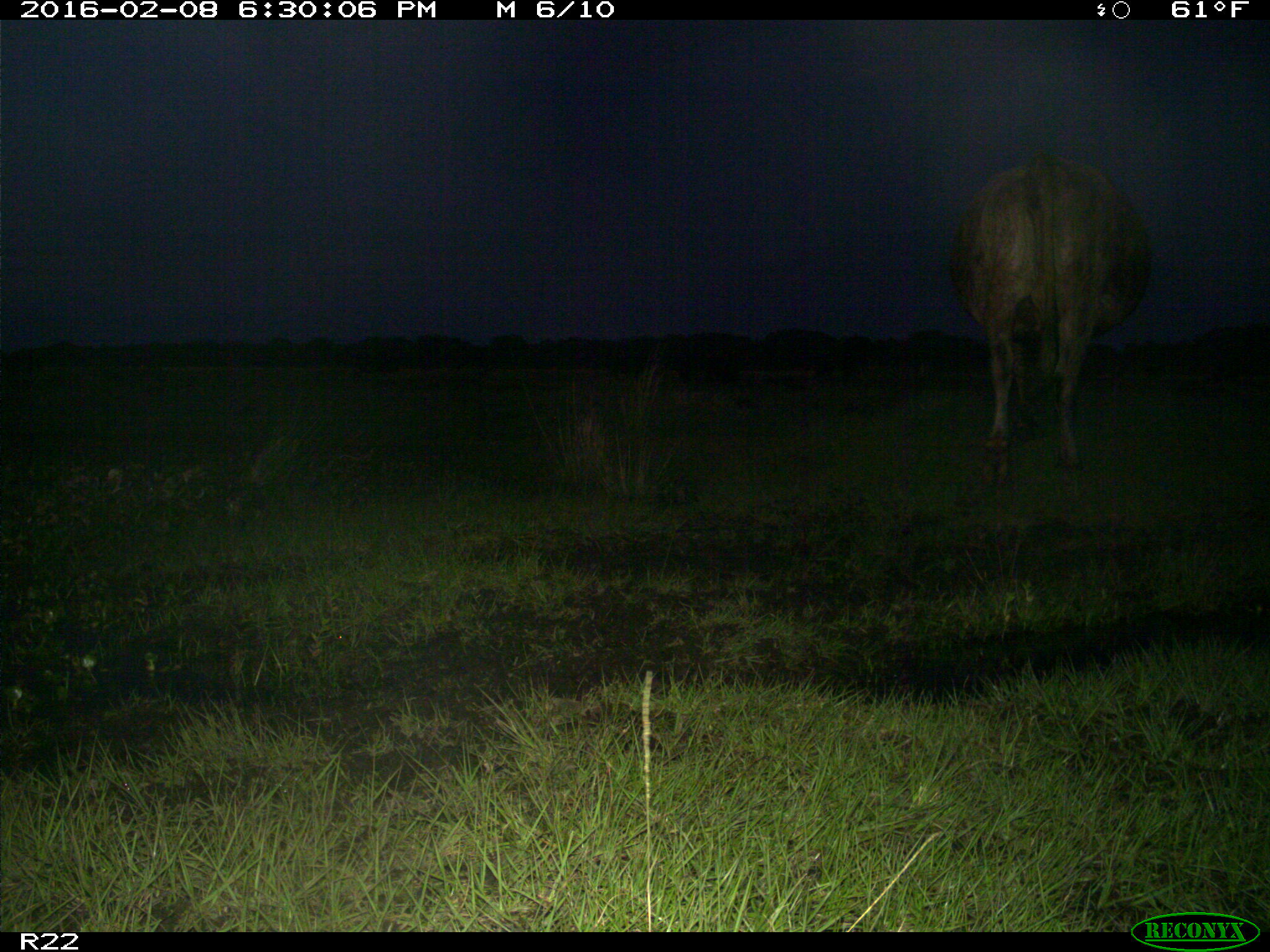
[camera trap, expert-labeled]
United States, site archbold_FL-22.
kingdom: Animalia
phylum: Chordata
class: Mammalia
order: Artiodactyla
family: Bovidae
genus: Bos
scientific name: Bos taurus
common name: domestic cow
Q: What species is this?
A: Bos taurus (domestic cow).